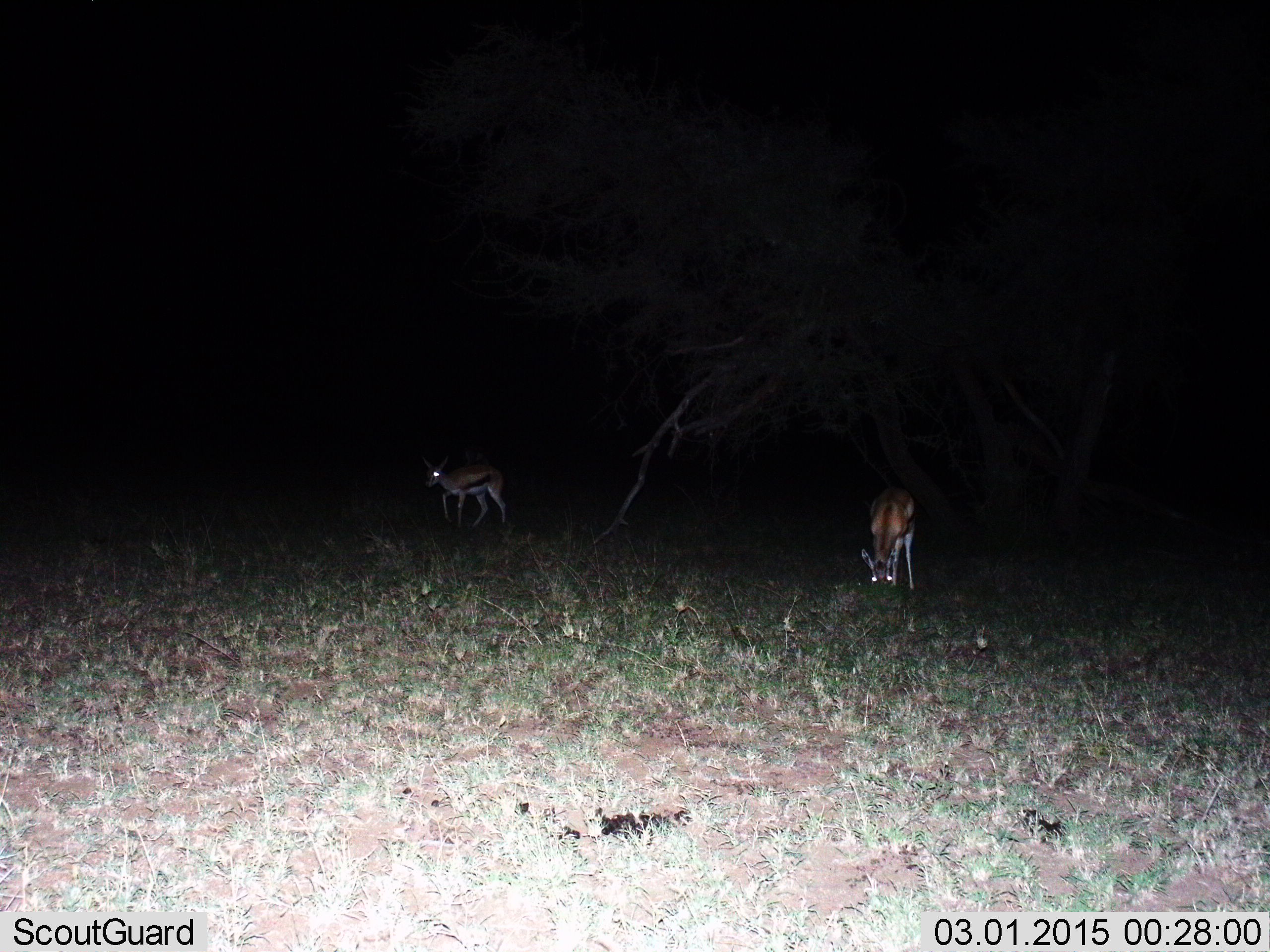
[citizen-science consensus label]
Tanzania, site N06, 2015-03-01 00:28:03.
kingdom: Animalia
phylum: Chordata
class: Mammalia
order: Artiodactyla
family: Bovidae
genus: Eudorcas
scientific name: Eudorcas thomsonii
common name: thomson's gazelle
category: gazellethomsons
Gazellethomsons (thomson's gazelle) (Eudorcas thomsonii), count 2. Behavior (volunteer vote fractions): standing 50%, resting 0%, moving 50%, interacting 0%. Young present (vote fraction): 0%. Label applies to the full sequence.